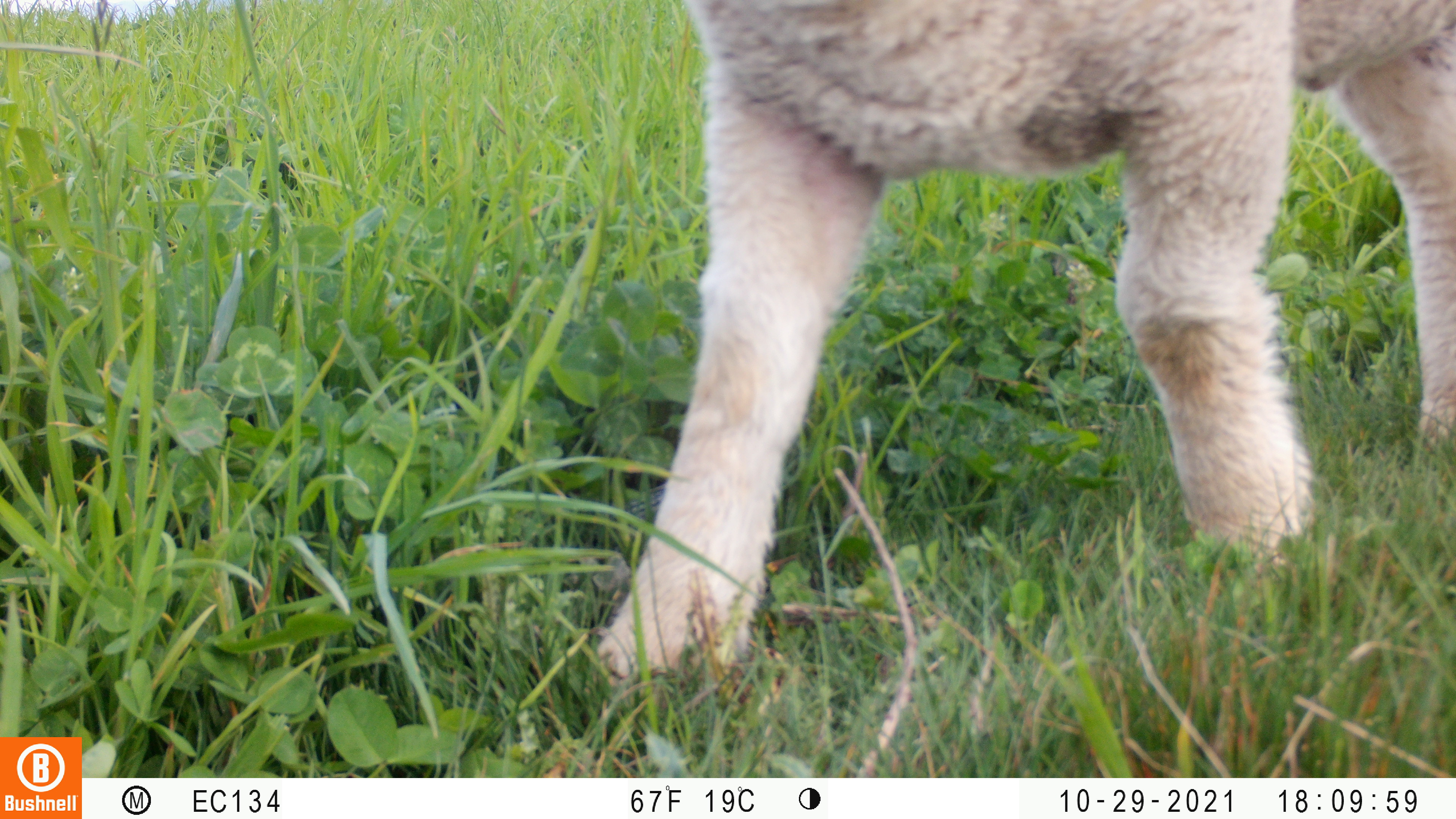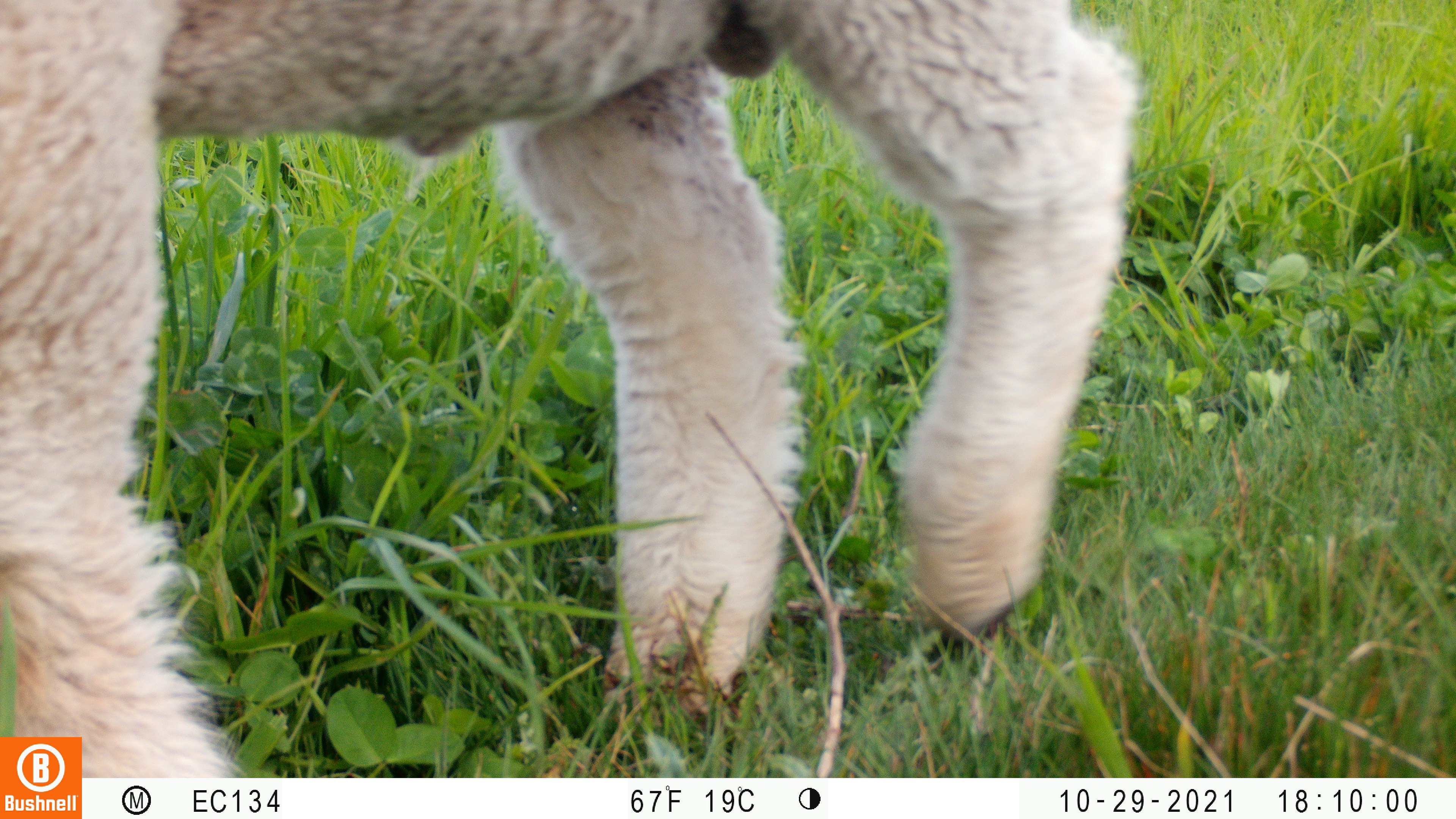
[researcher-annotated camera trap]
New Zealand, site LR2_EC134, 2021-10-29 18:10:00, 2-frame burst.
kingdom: Animalia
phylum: Chordata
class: Mammalia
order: Artiodactyla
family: Bovidae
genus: Bos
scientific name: Bos taurus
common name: domestic cow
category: cow